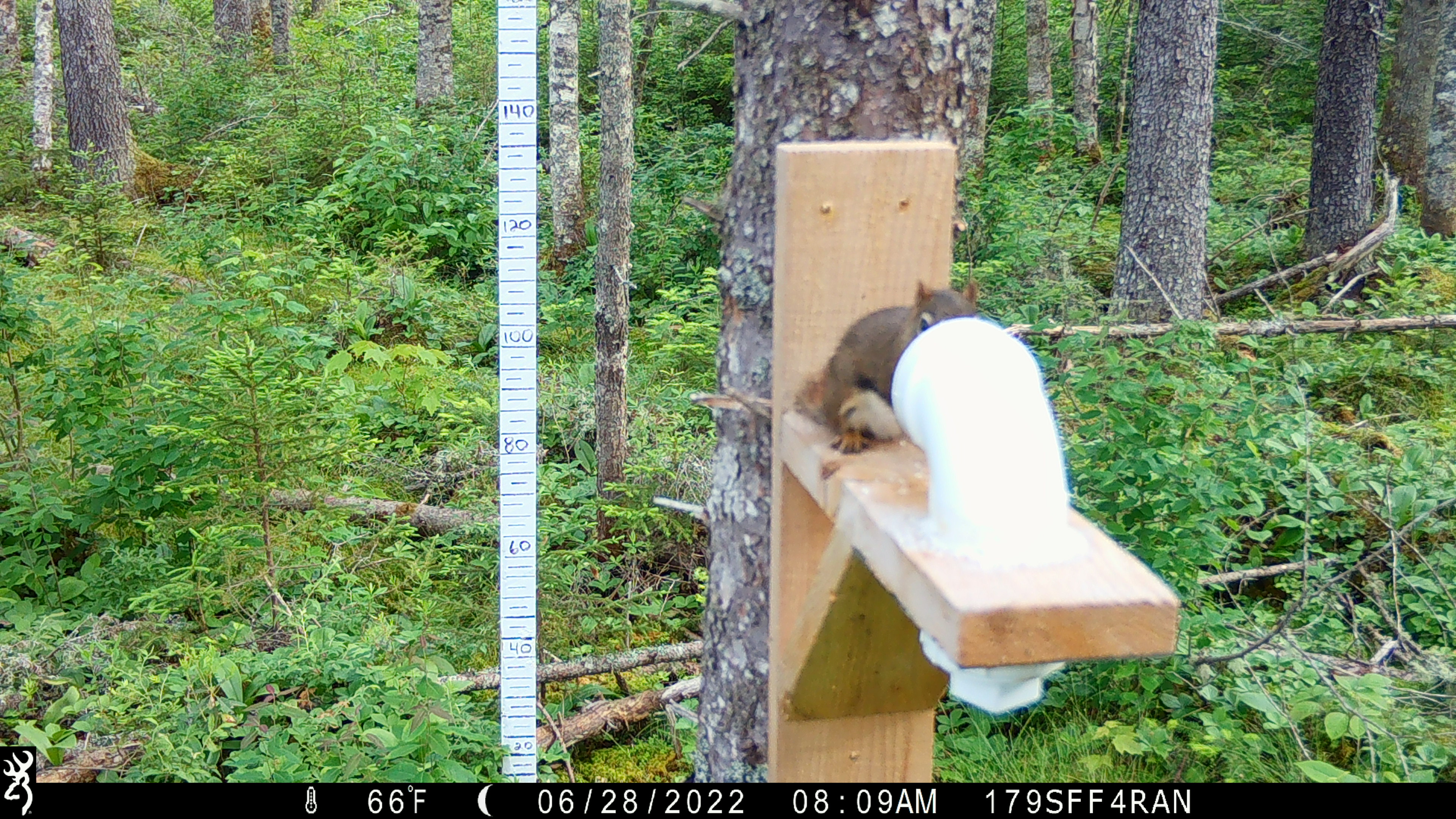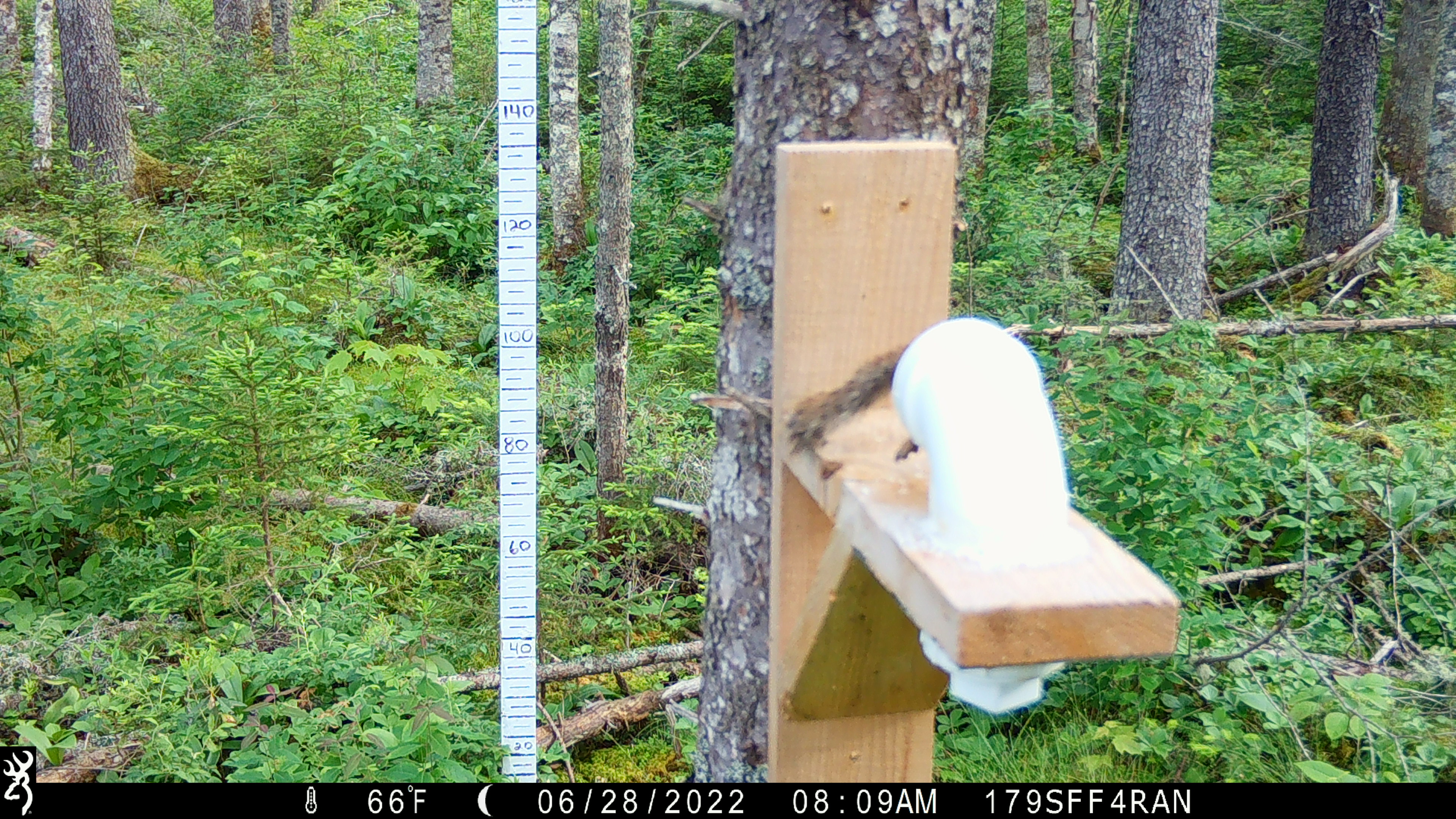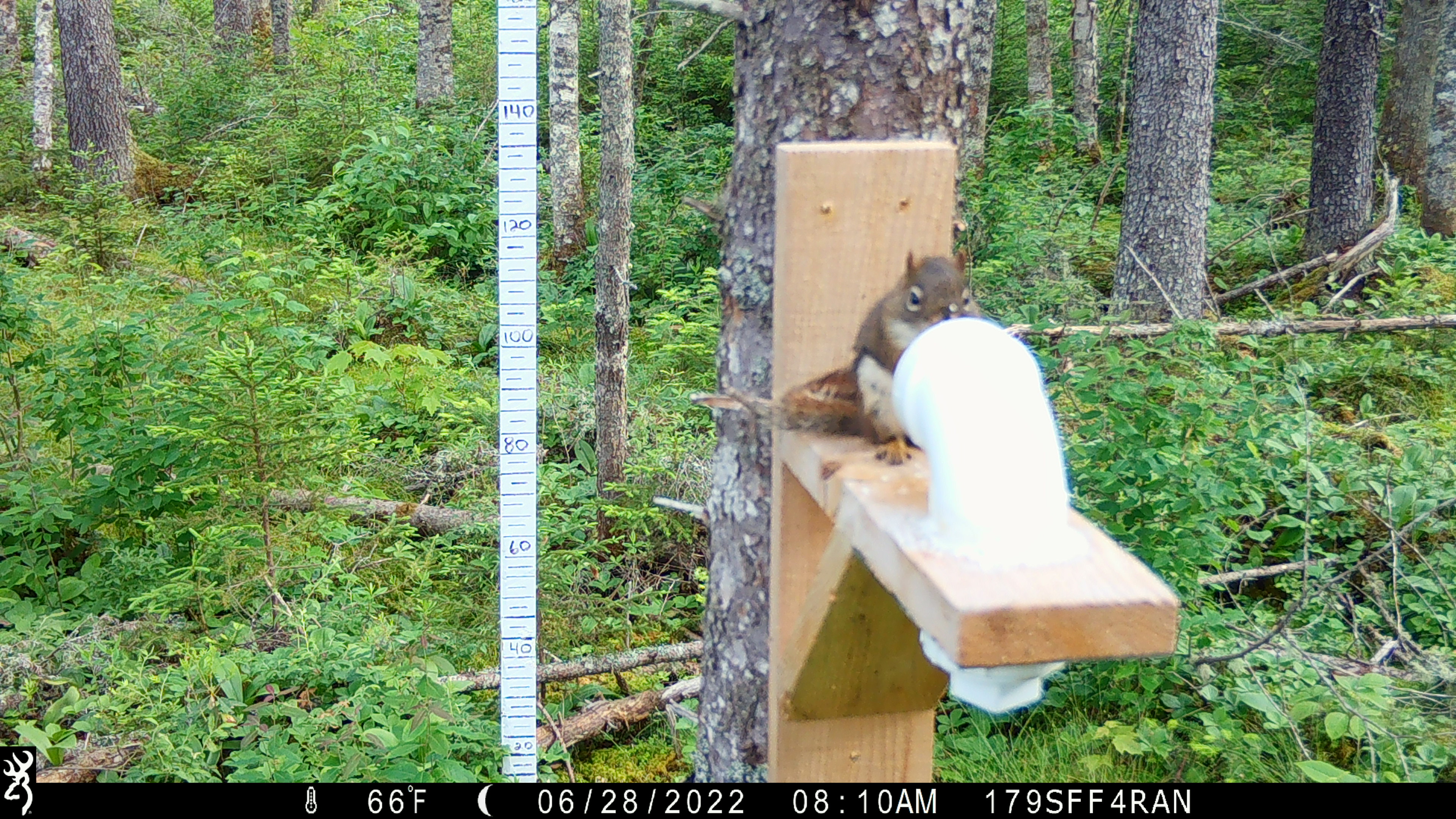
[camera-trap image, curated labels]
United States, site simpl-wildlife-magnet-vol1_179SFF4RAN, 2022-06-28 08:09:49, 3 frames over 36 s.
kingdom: Animalia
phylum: Chordata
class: Mammalia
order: Rodentia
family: Sciuridae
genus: Tamiasciurus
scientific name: Tamiasciurus hudsonicus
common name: red squirrel